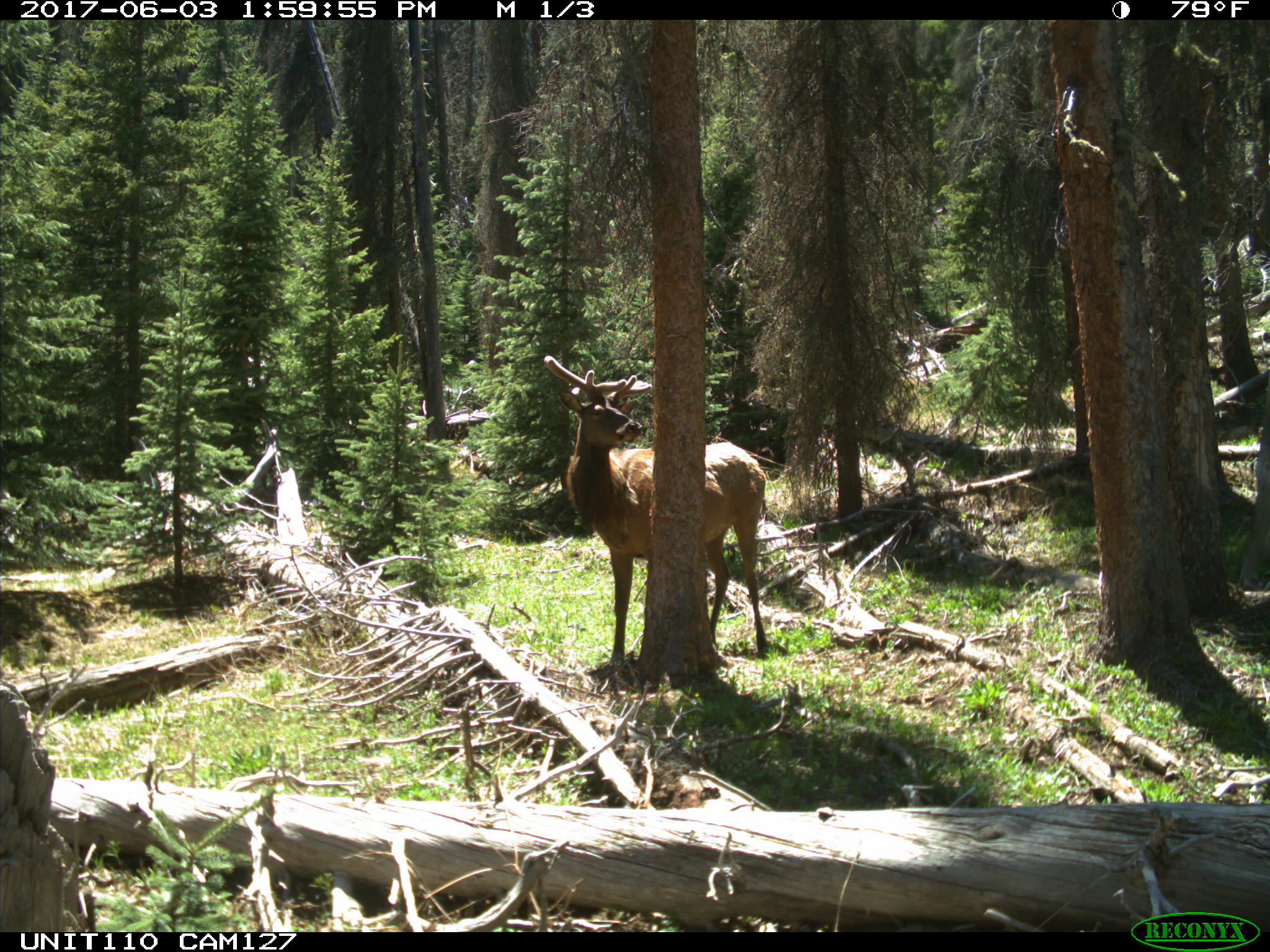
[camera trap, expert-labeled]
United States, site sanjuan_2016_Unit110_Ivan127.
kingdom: Animalia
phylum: Chordata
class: Mammalia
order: Artiodactyla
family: Cervidae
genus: Cervus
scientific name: Cervus elaphus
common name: red deer